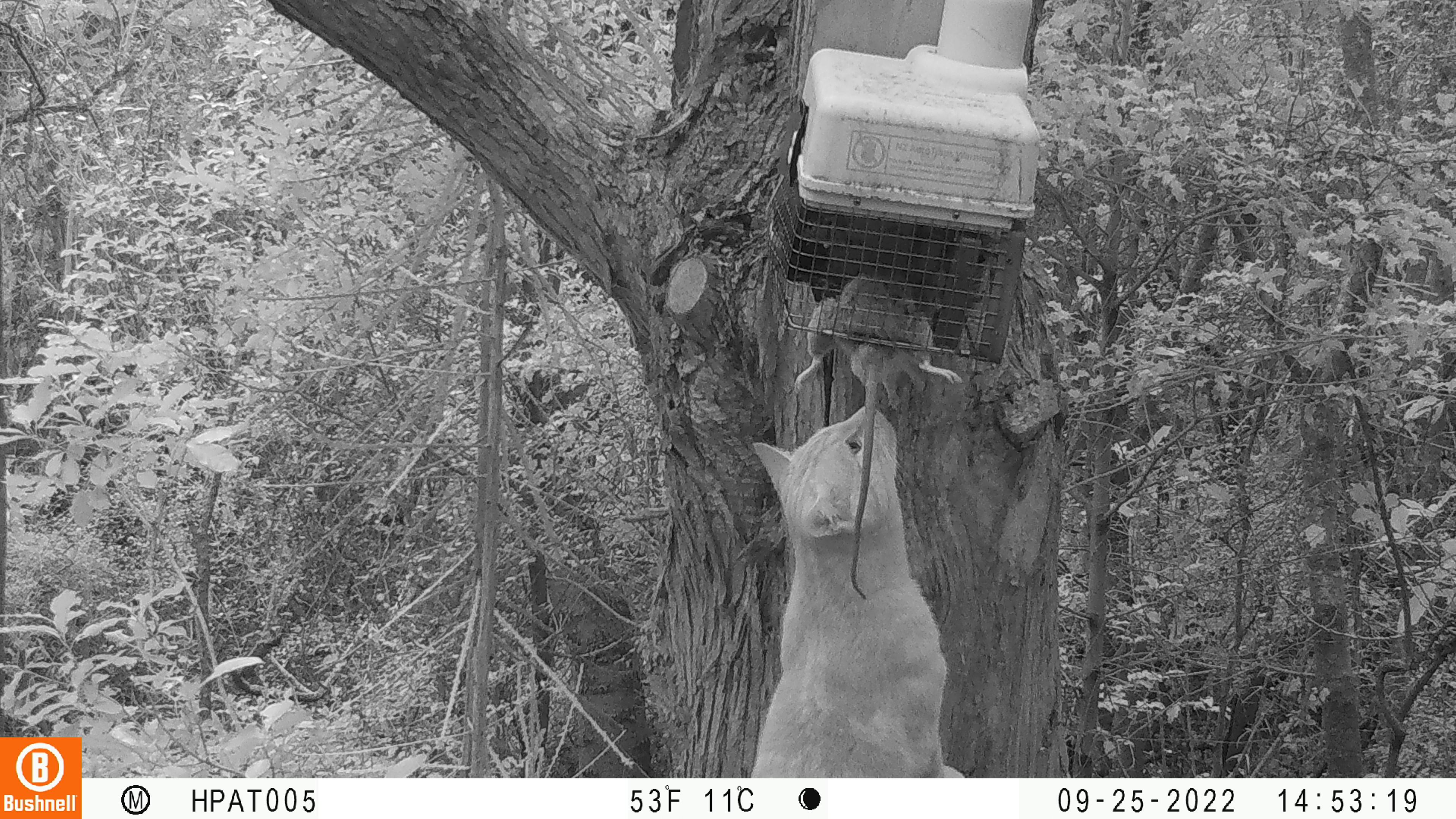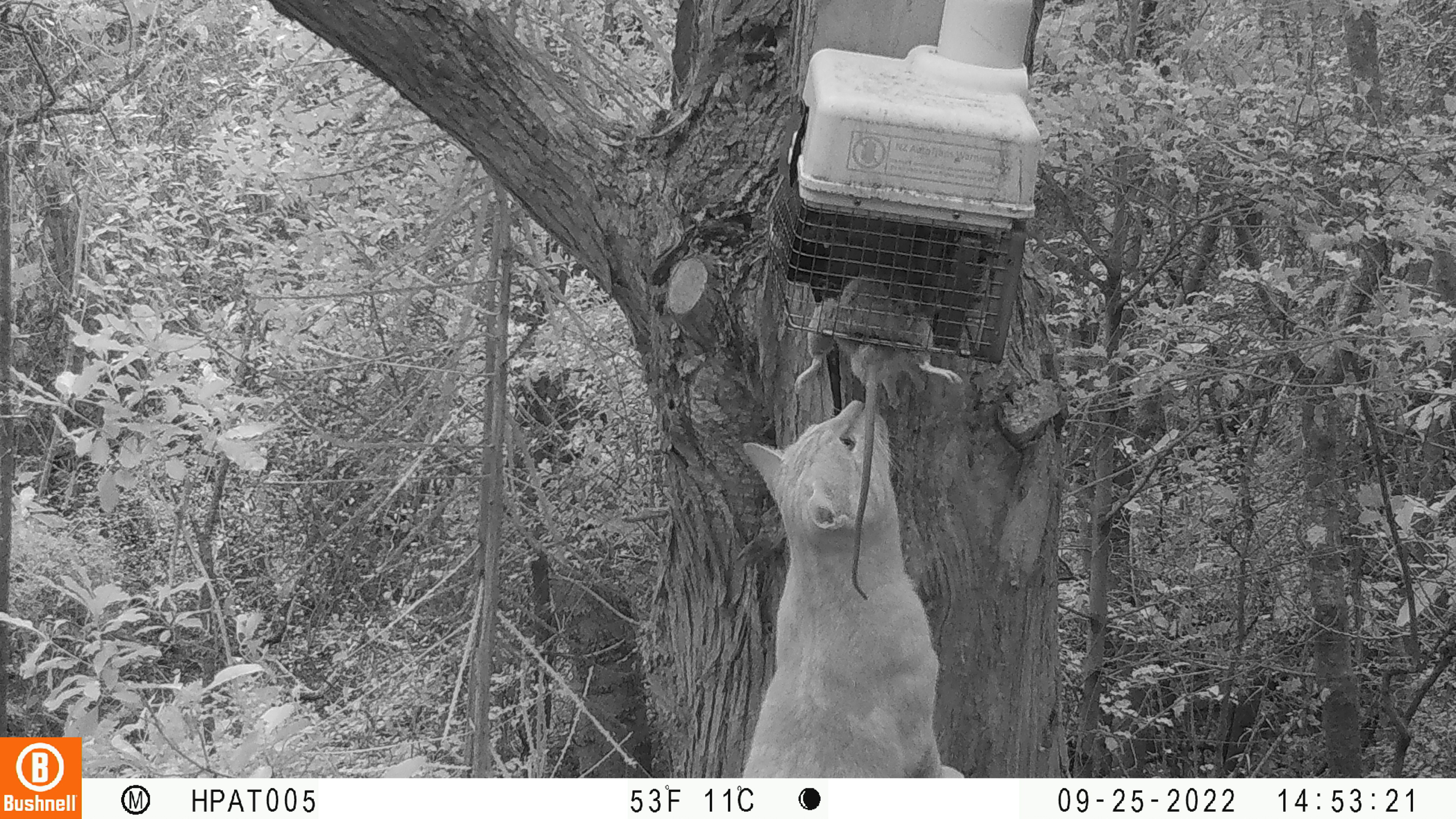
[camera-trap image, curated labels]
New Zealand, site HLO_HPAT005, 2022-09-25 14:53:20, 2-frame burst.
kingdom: Animalia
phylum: Chordata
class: Mammalia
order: Carnivora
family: Felidae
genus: Felis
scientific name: Felis catus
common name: domestic cat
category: cat